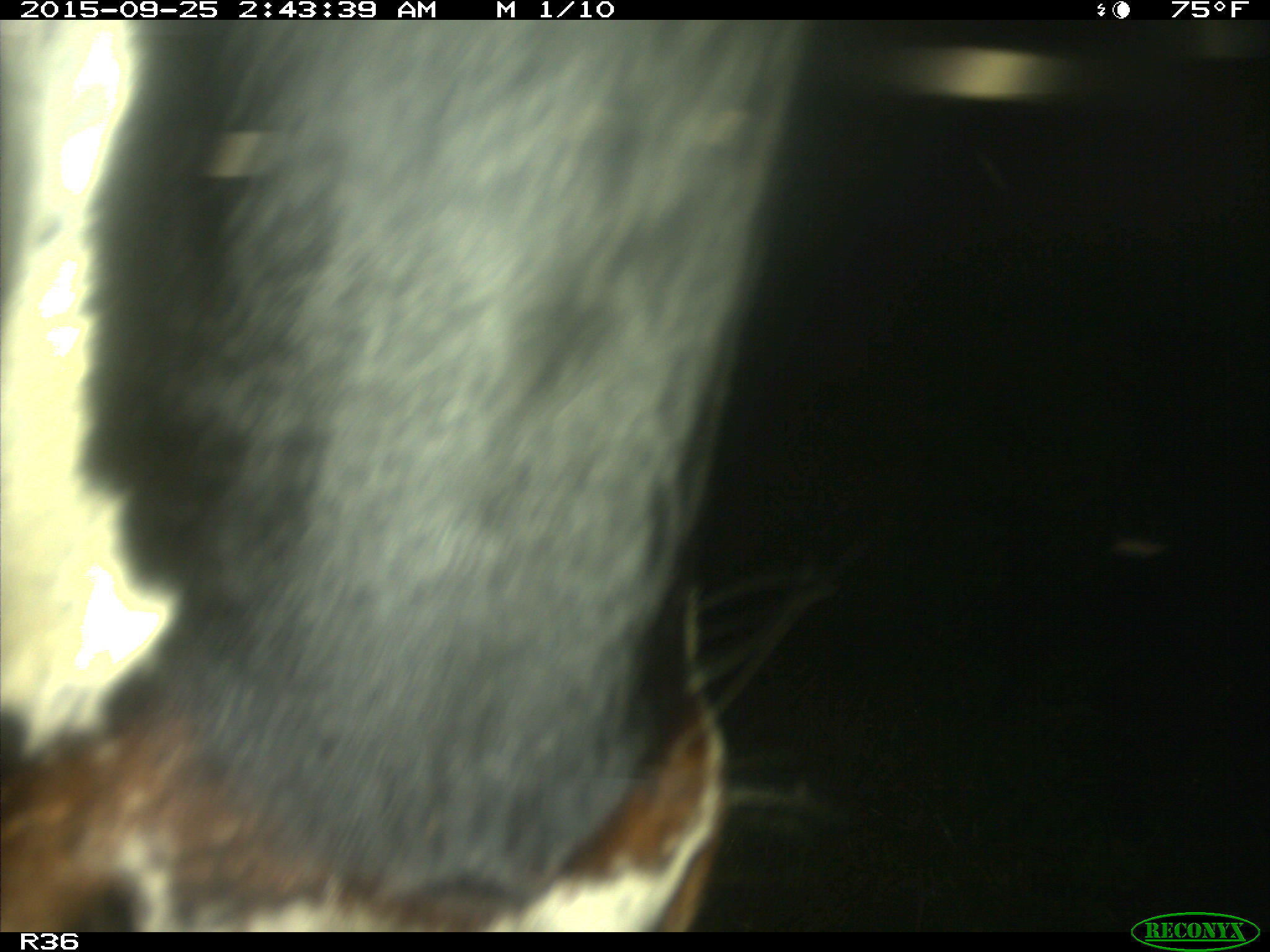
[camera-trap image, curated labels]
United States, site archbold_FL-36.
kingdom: Animalia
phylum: Chordata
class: Mammalia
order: Artiodactyla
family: Bovidae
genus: Bos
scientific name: Bos taurus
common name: domestic cow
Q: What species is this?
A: Bos taurus (domestic cow).